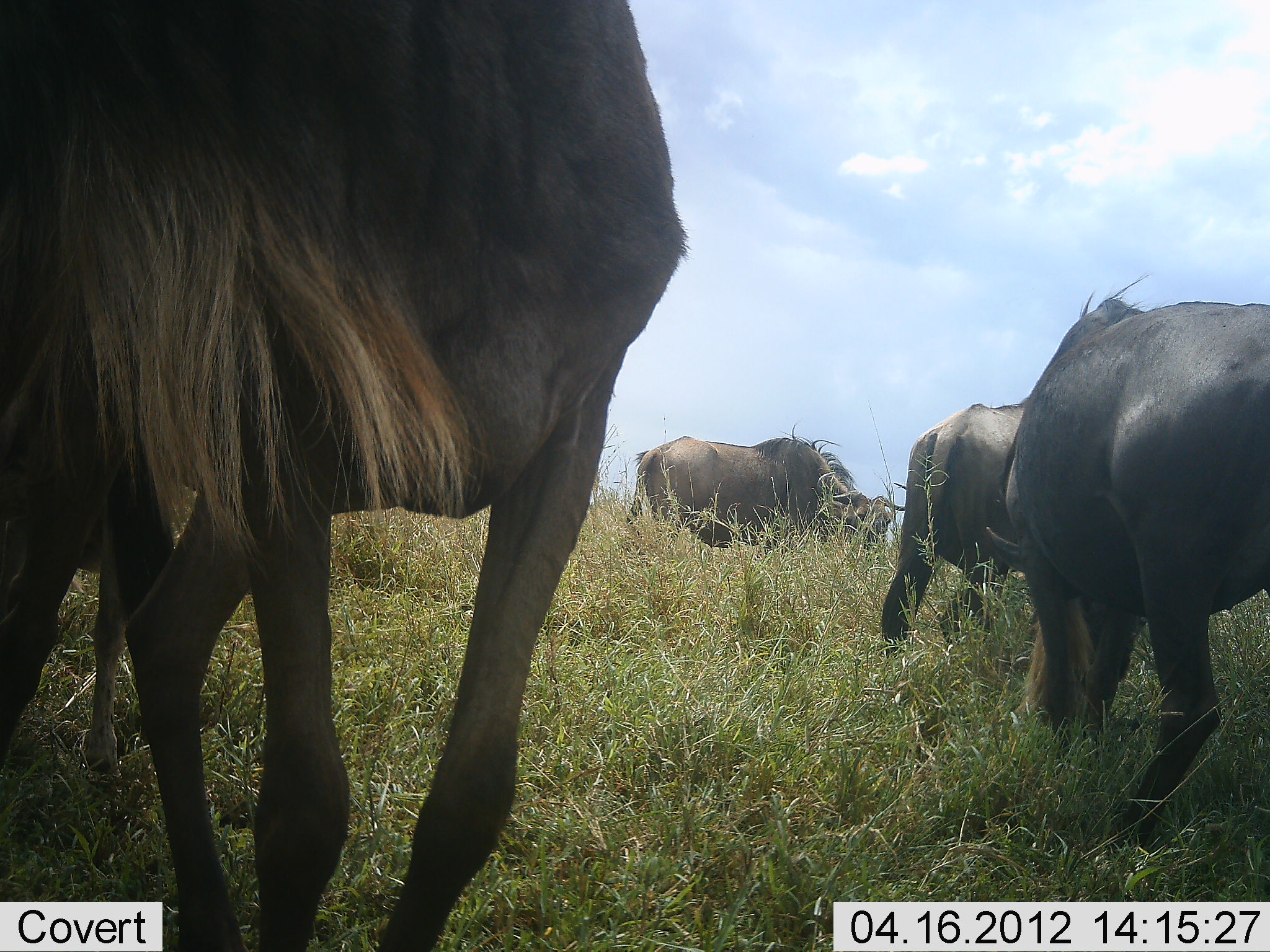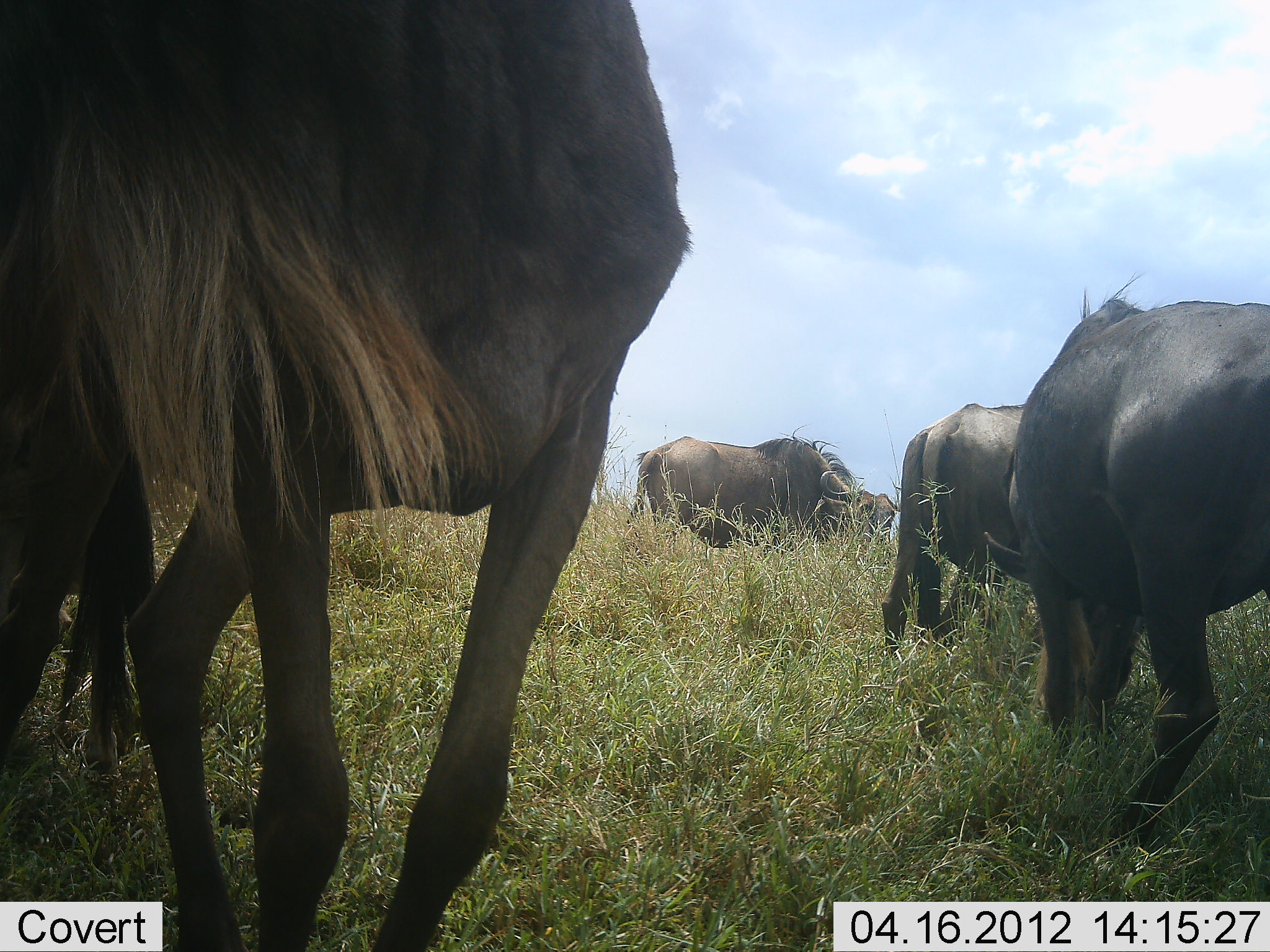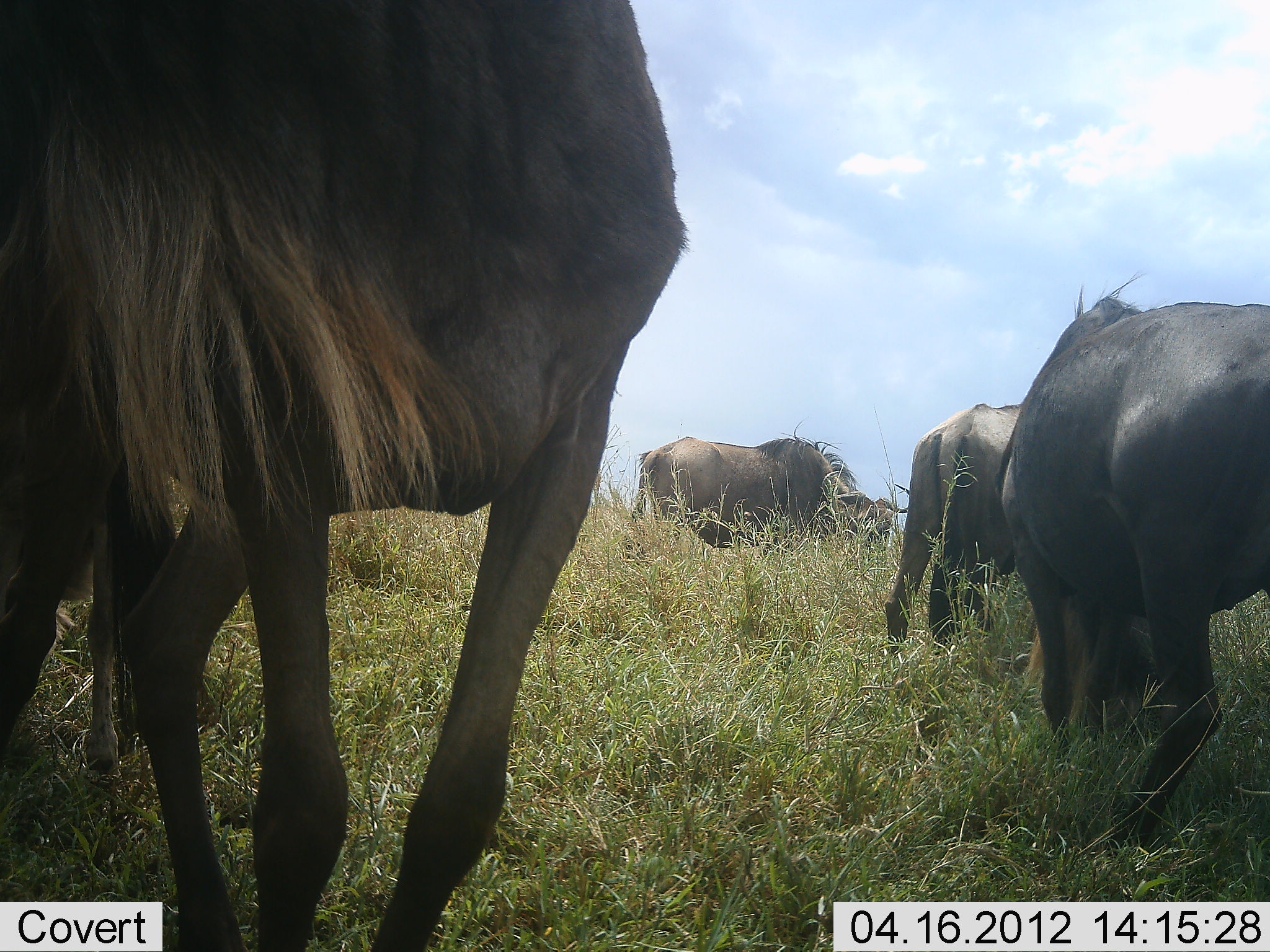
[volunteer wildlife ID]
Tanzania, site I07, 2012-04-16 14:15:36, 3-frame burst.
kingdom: Animalia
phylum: Chordata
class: Mammalia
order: Artiodactyla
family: Bovidae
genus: Connochaetes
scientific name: Connochaetes taurinus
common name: blue wildebeest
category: wildebeest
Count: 5.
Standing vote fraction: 56%.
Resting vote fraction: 0%.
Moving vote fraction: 6%.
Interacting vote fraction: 0%.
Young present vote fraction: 0%.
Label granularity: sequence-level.